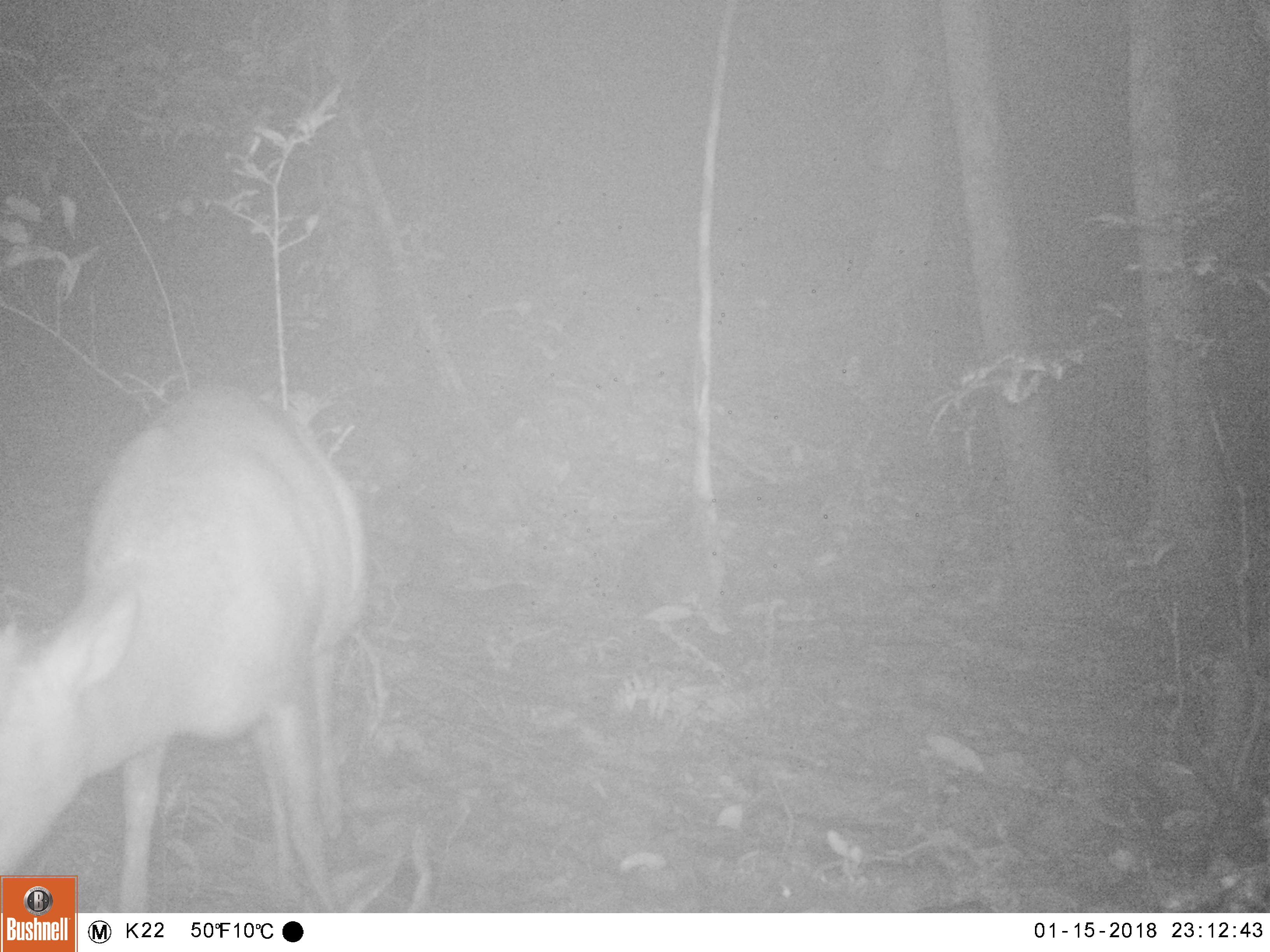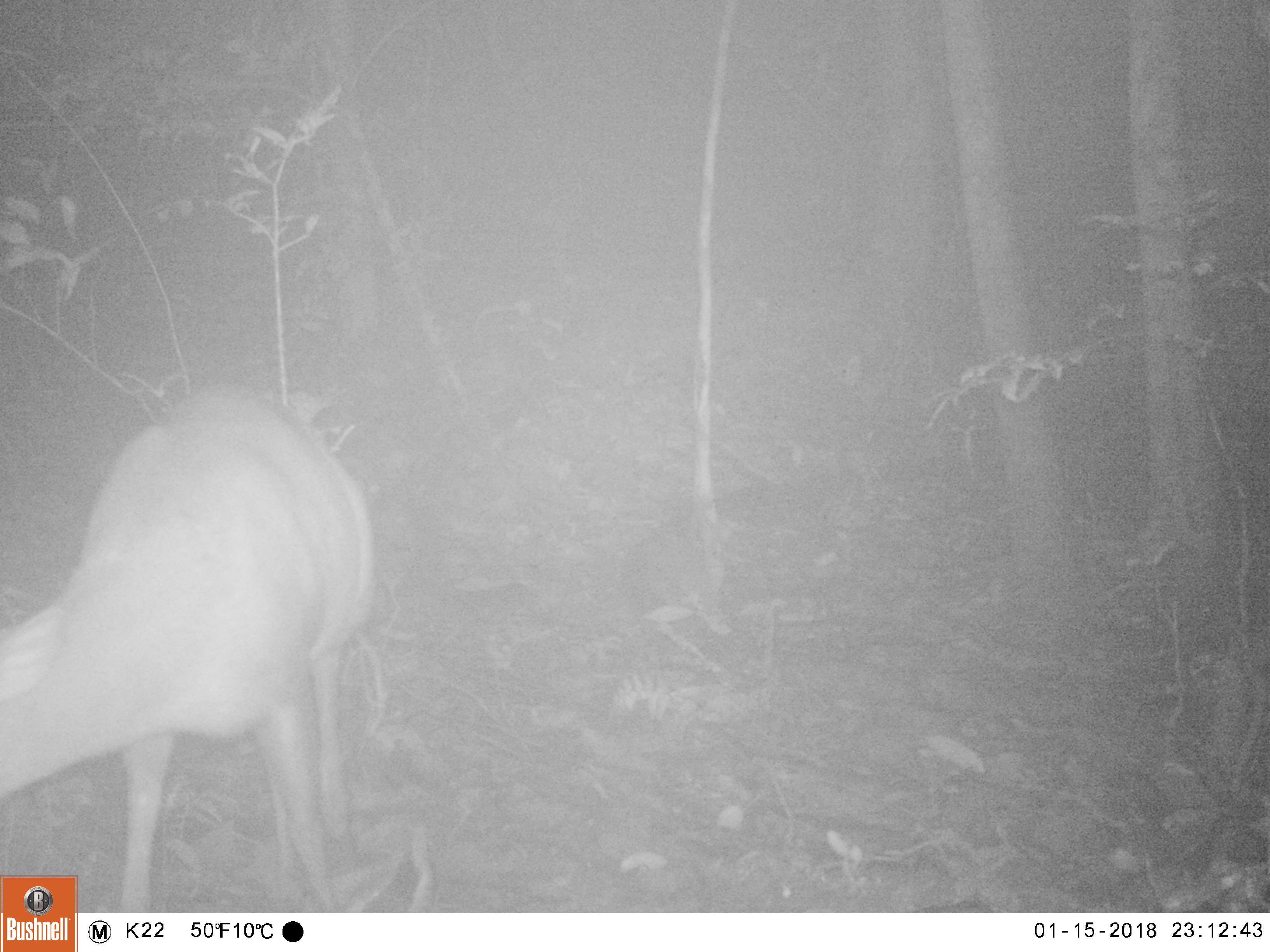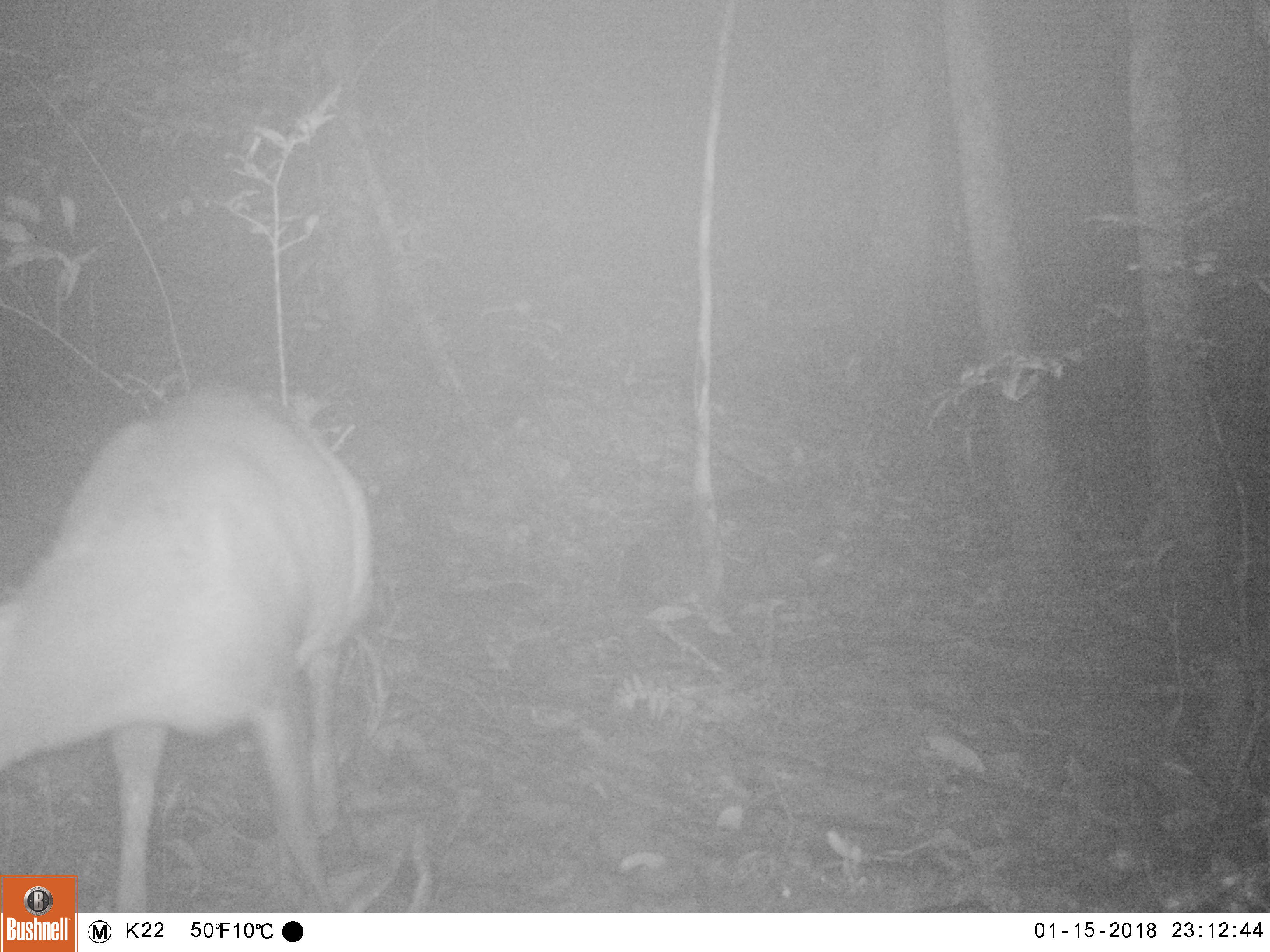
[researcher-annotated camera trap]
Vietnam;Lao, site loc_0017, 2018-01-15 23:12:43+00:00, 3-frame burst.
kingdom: Animalia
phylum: Chordata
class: Mammalia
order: Artiodactyla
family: Cervidae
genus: Muntiacus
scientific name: Muntiacus rooseveltorum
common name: roosevelt's muntjac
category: roosevelts muntjac group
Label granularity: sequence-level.